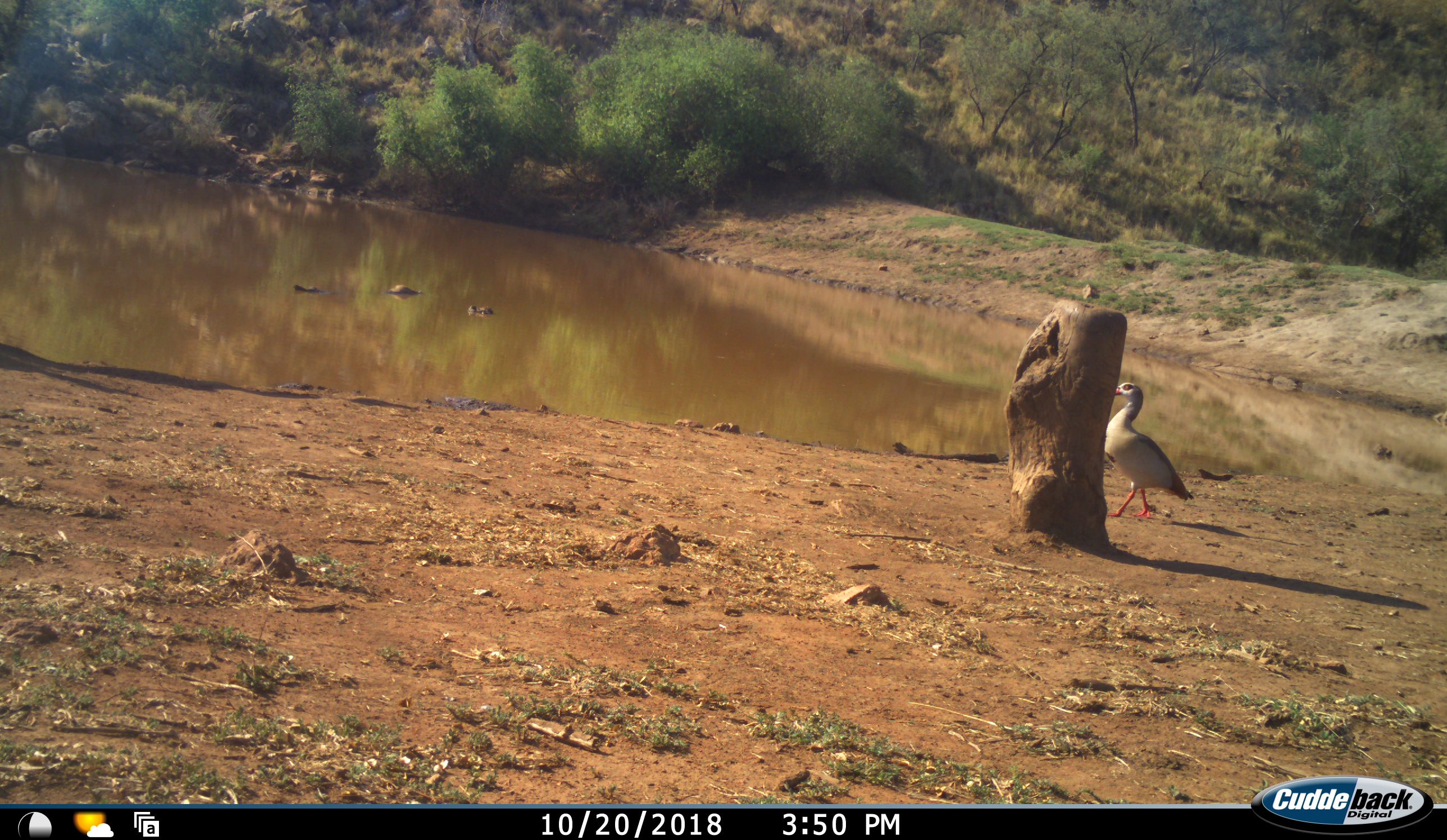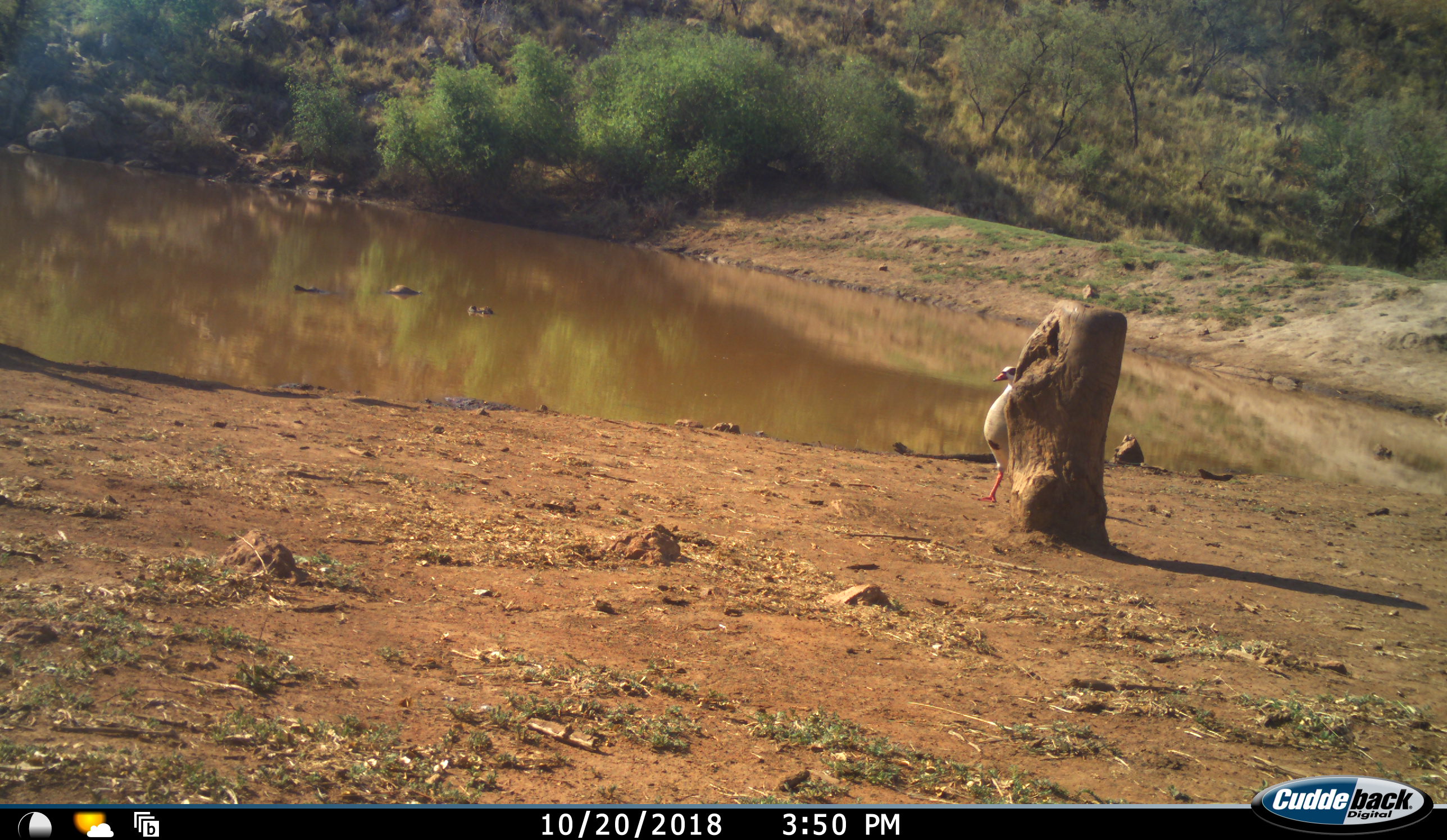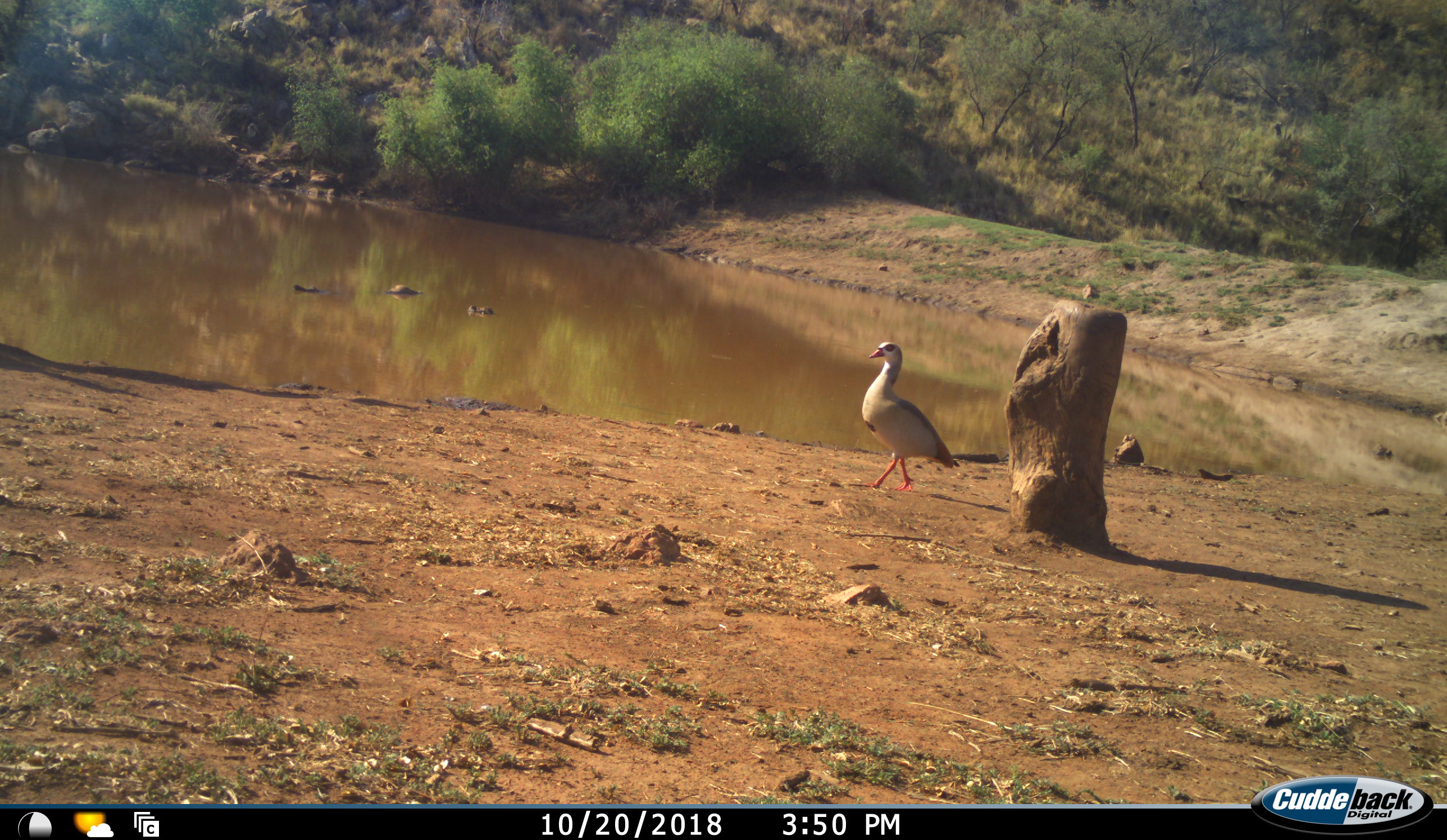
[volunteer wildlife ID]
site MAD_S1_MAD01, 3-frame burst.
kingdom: Animalia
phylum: Chordata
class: Aves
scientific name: Aves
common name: bird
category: birdother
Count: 1.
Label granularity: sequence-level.